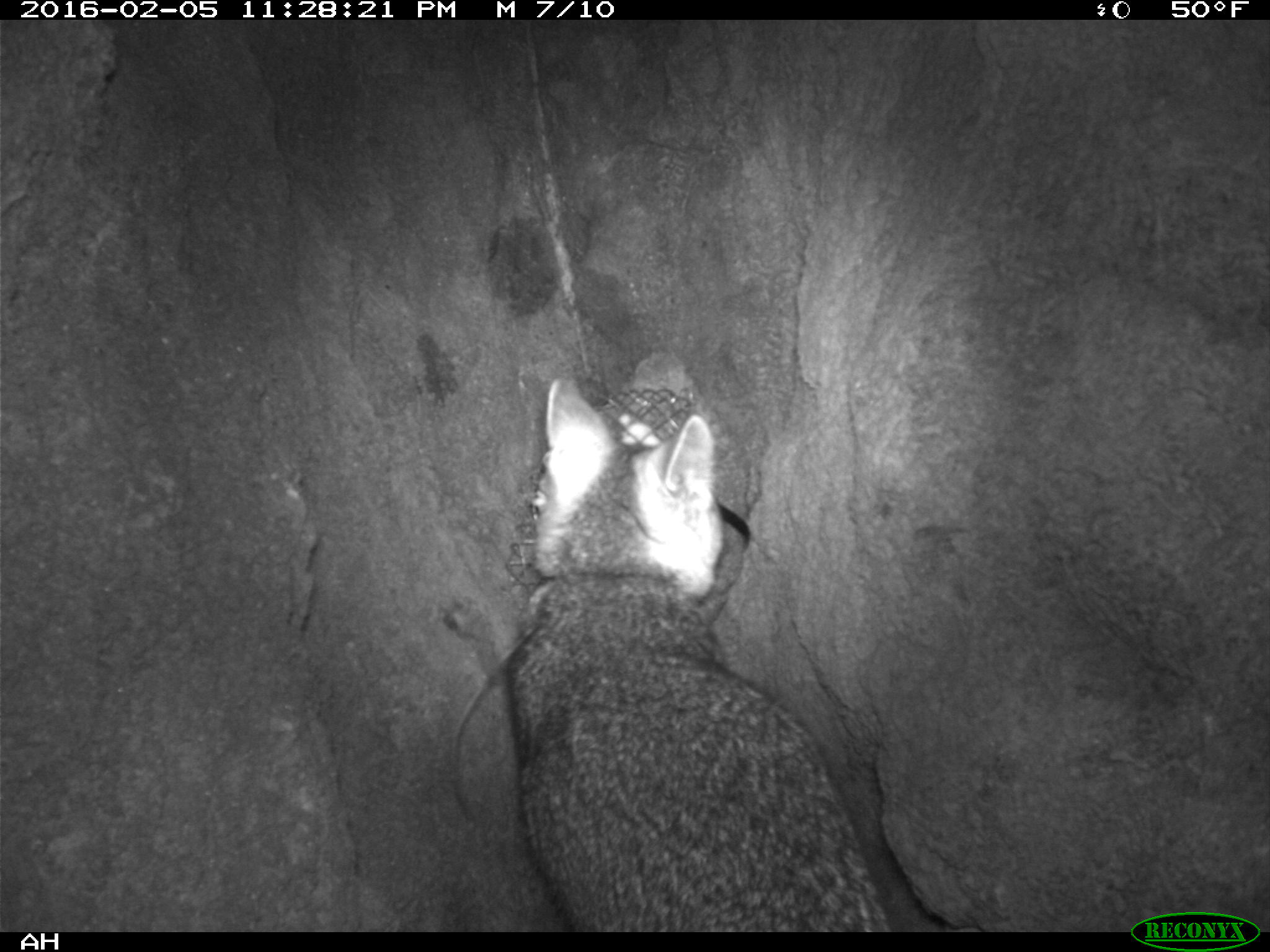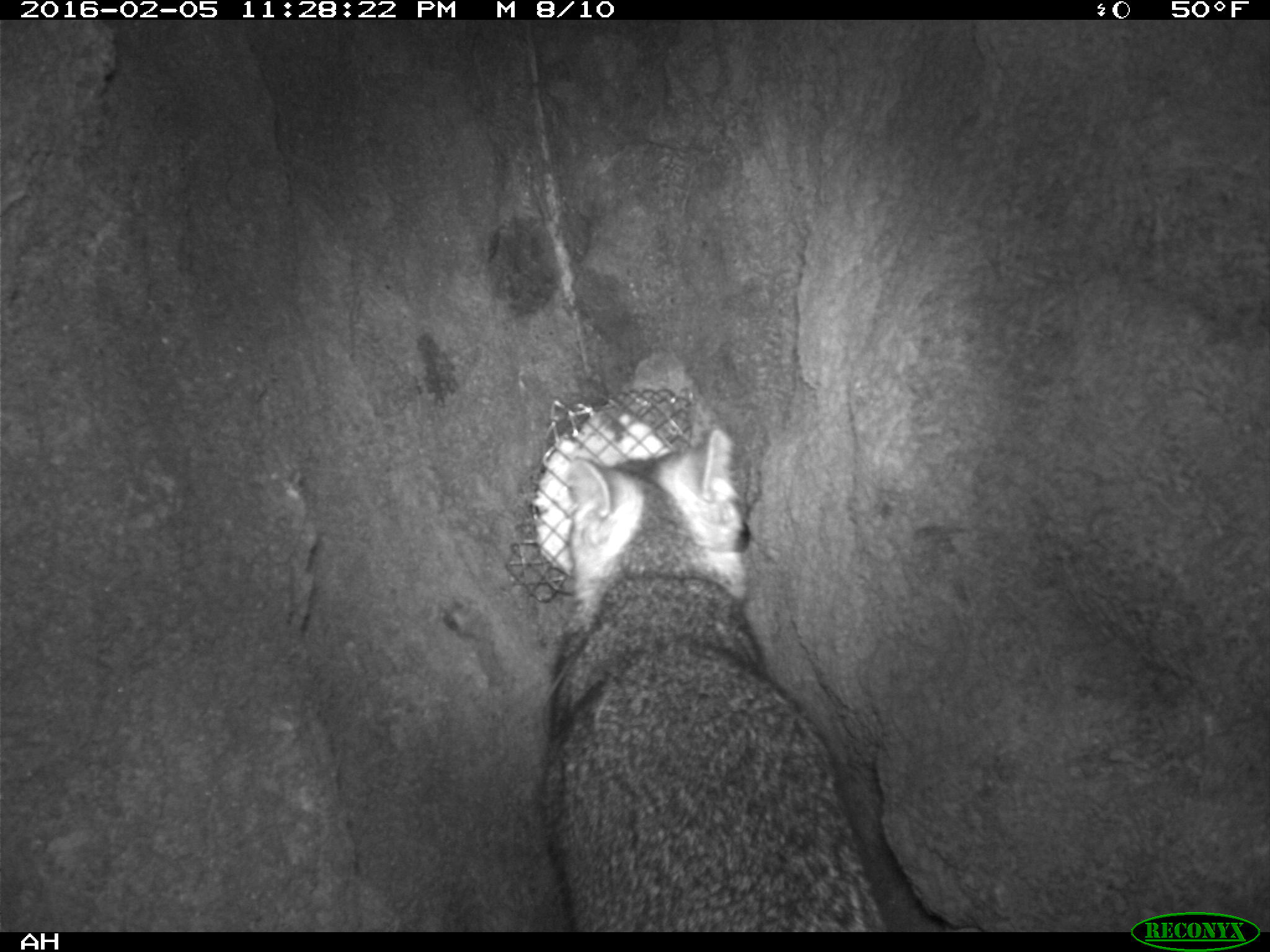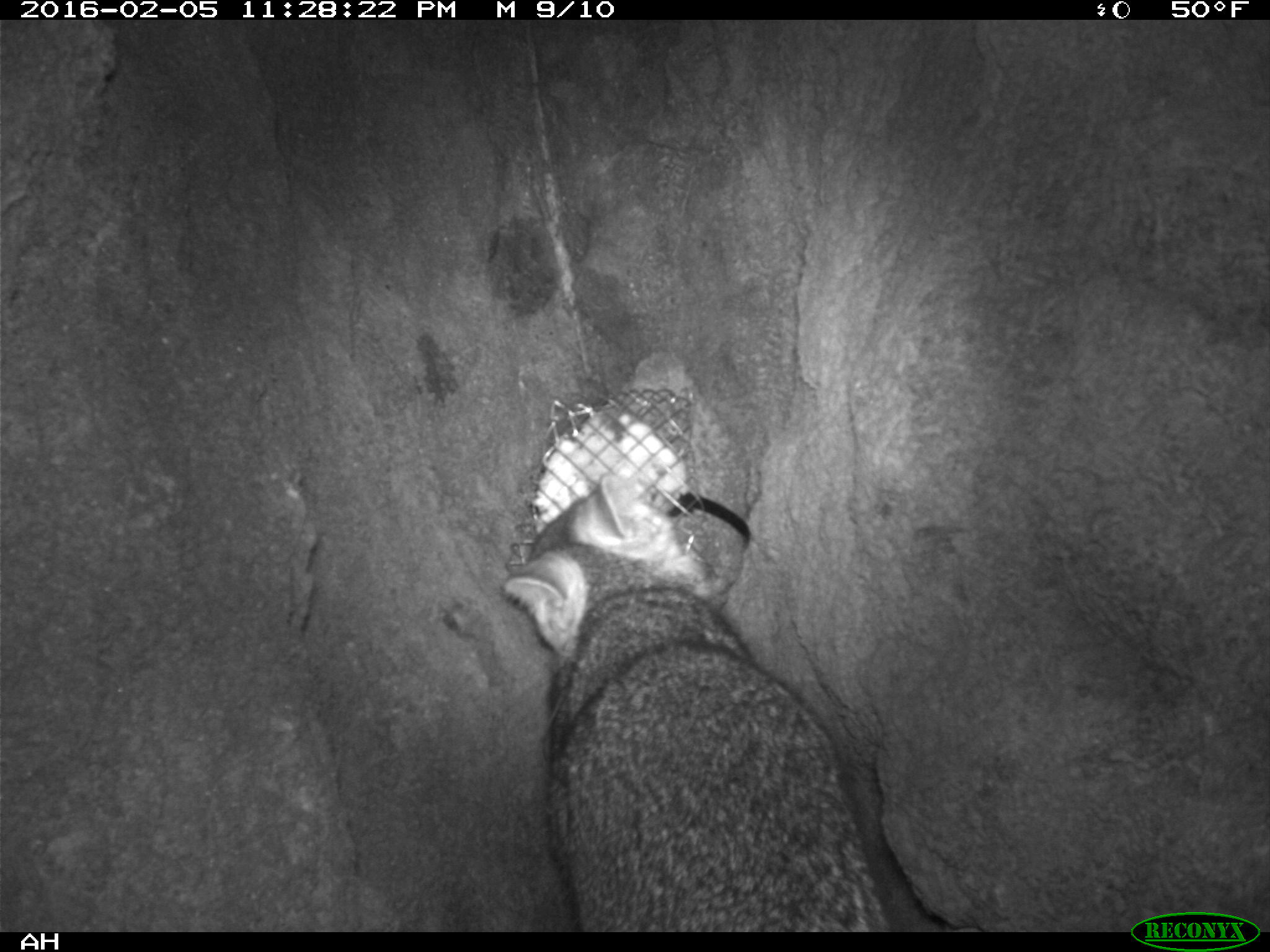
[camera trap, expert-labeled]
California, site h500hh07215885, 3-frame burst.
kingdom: Animalia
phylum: Chordata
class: Mammalia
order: Carnivora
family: Canidae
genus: Urocyon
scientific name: Urocyon littoralis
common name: island fox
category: fox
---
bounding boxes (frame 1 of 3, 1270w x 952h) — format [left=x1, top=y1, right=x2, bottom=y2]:
fox: [left=506, top=374, right=891, bottom=930]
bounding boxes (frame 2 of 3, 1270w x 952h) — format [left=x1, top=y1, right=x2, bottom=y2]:
fox: [left=533, top=430, right=891, bottom=930]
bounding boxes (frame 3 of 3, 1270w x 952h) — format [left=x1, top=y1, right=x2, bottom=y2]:
fox: [left=504, top=473, right=900, bottom=933]